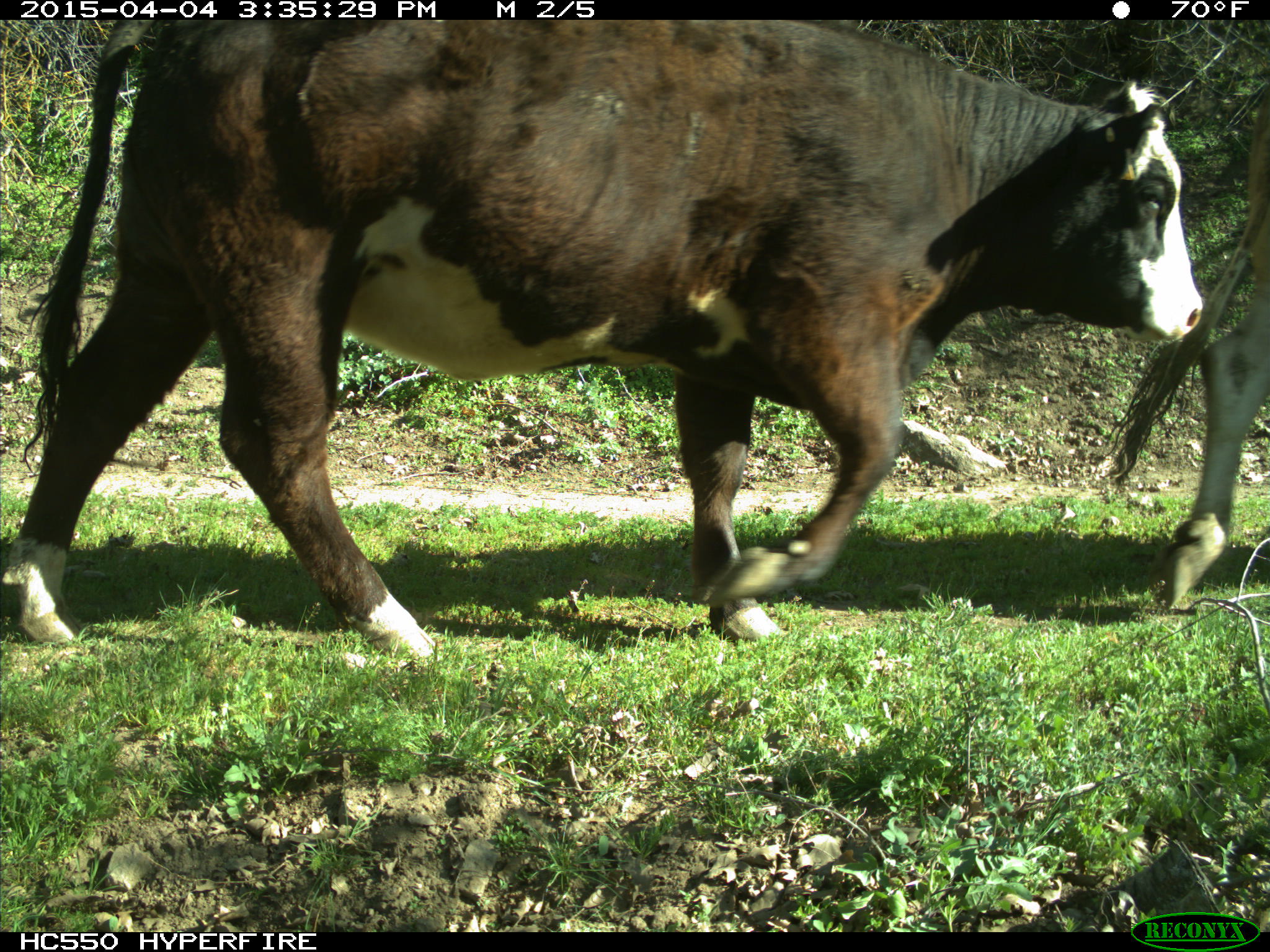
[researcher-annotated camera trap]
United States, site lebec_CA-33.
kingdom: Animalia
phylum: Chordata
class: Mammalia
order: Artiodactyla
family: Bovidae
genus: Bos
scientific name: Bos taurus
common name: domestic cow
Bos taurus (domestic cow).